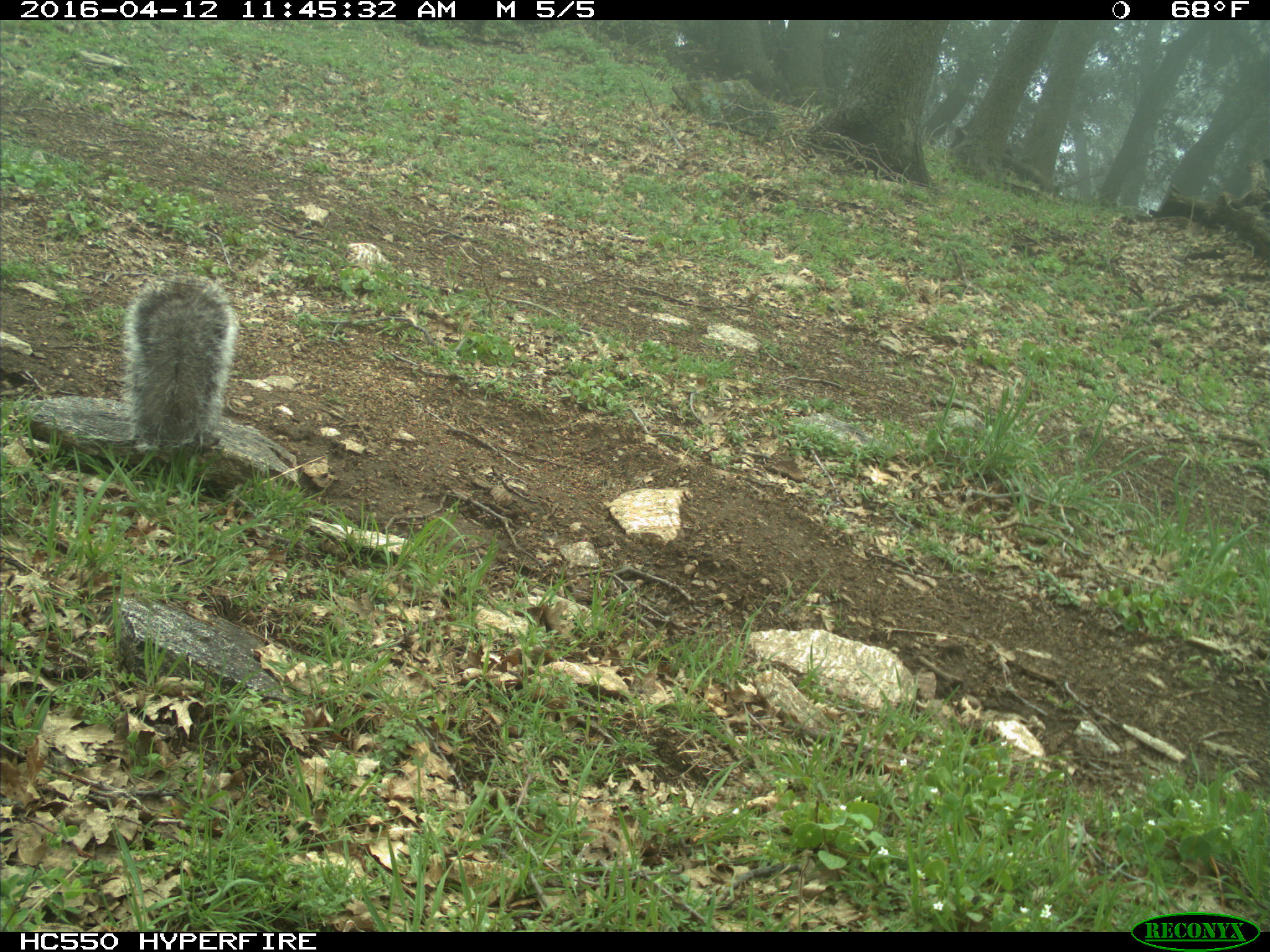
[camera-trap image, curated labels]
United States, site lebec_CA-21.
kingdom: Animalia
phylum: Chordata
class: Mammalia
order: Rodentia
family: Sciuridae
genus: Sciurus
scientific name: Sciurus carolinensis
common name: eastern gray squirrel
Sciurus carolinensis (eastern gray squirrel).